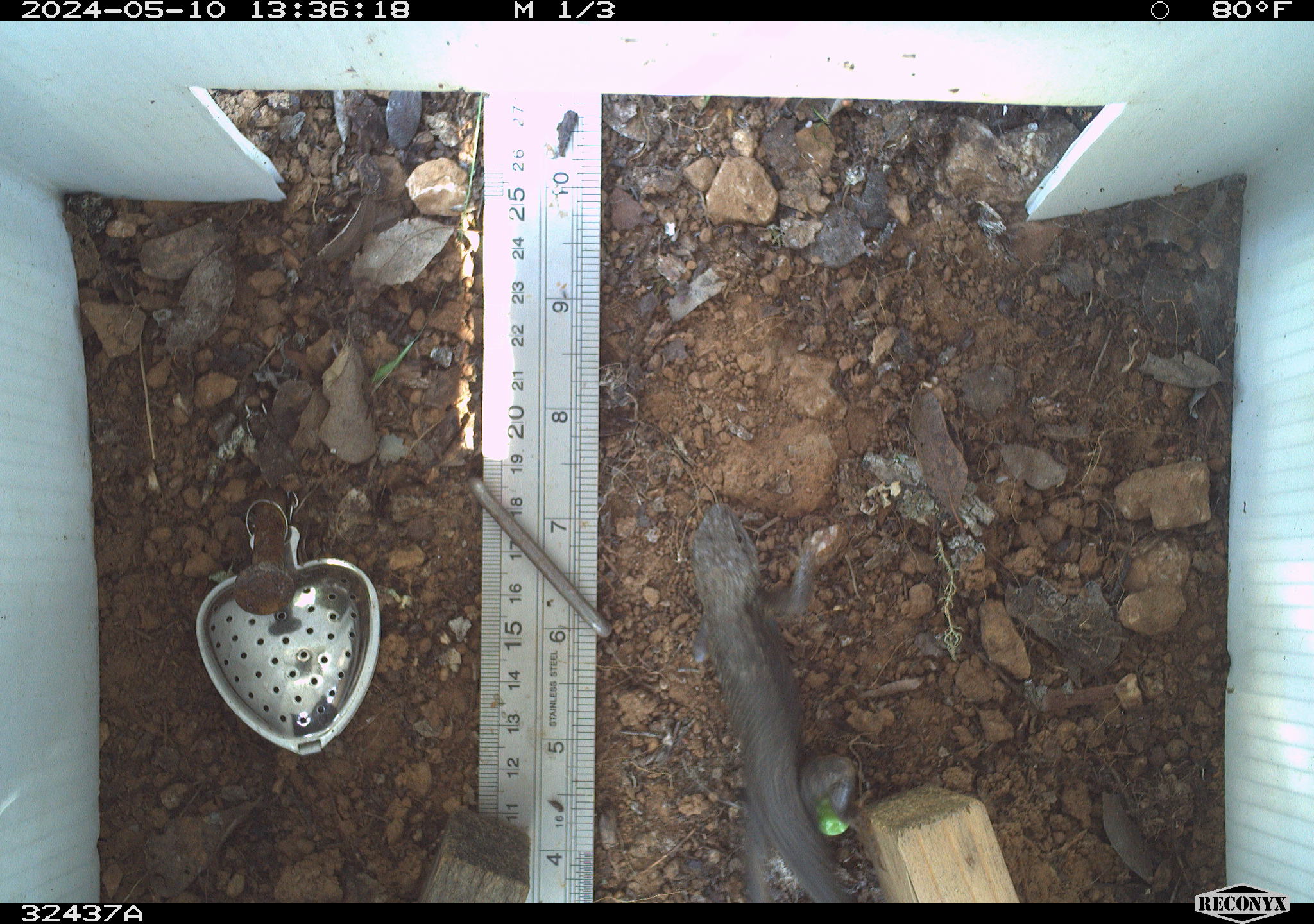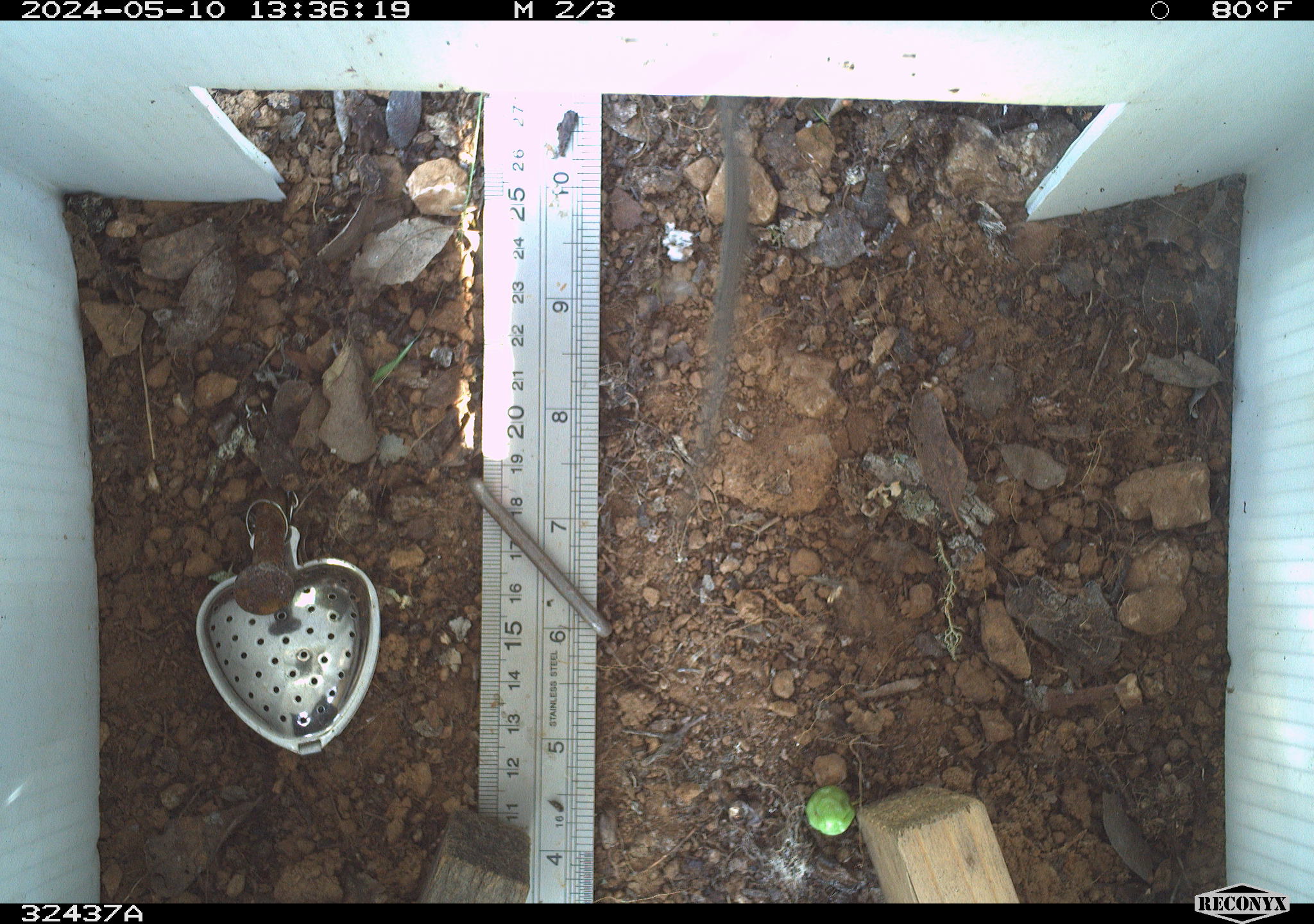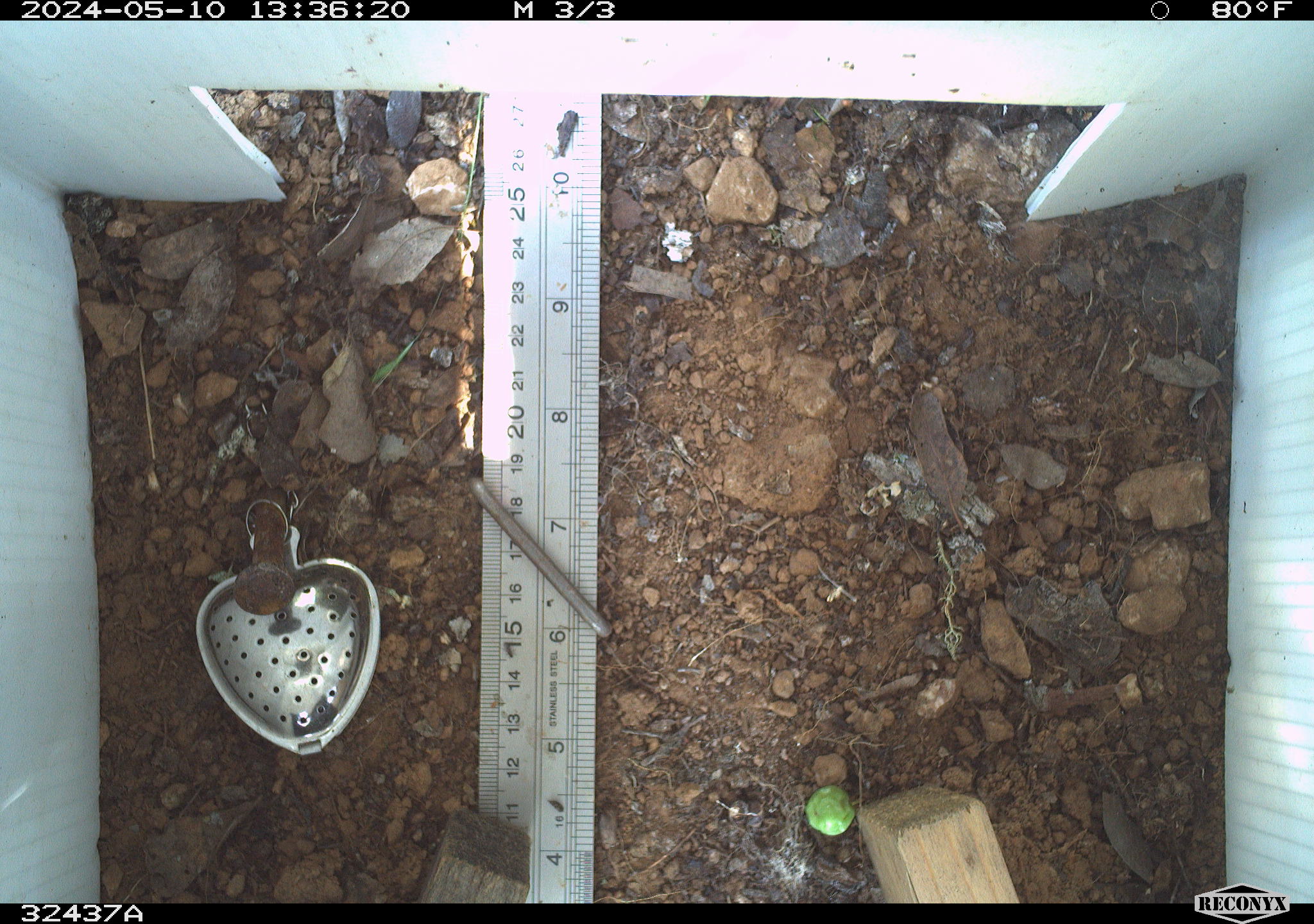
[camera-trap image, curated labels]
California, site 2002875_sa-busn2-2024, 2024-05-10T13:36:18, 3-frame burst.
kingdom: Animalia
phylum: Chordata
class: Reptilia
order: Squamata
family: Phrynosomatidae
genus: Sceloporus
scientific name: Sceloporus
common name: spiny lizards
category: sceloporus species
Sceloporus species (spiny lizards) (Sceloporus).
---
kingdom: Animalia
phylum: Chordata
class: Reptilia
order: Squamata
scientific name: Squamata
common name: lizards and snakes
Lizards and snakes (Squamata).